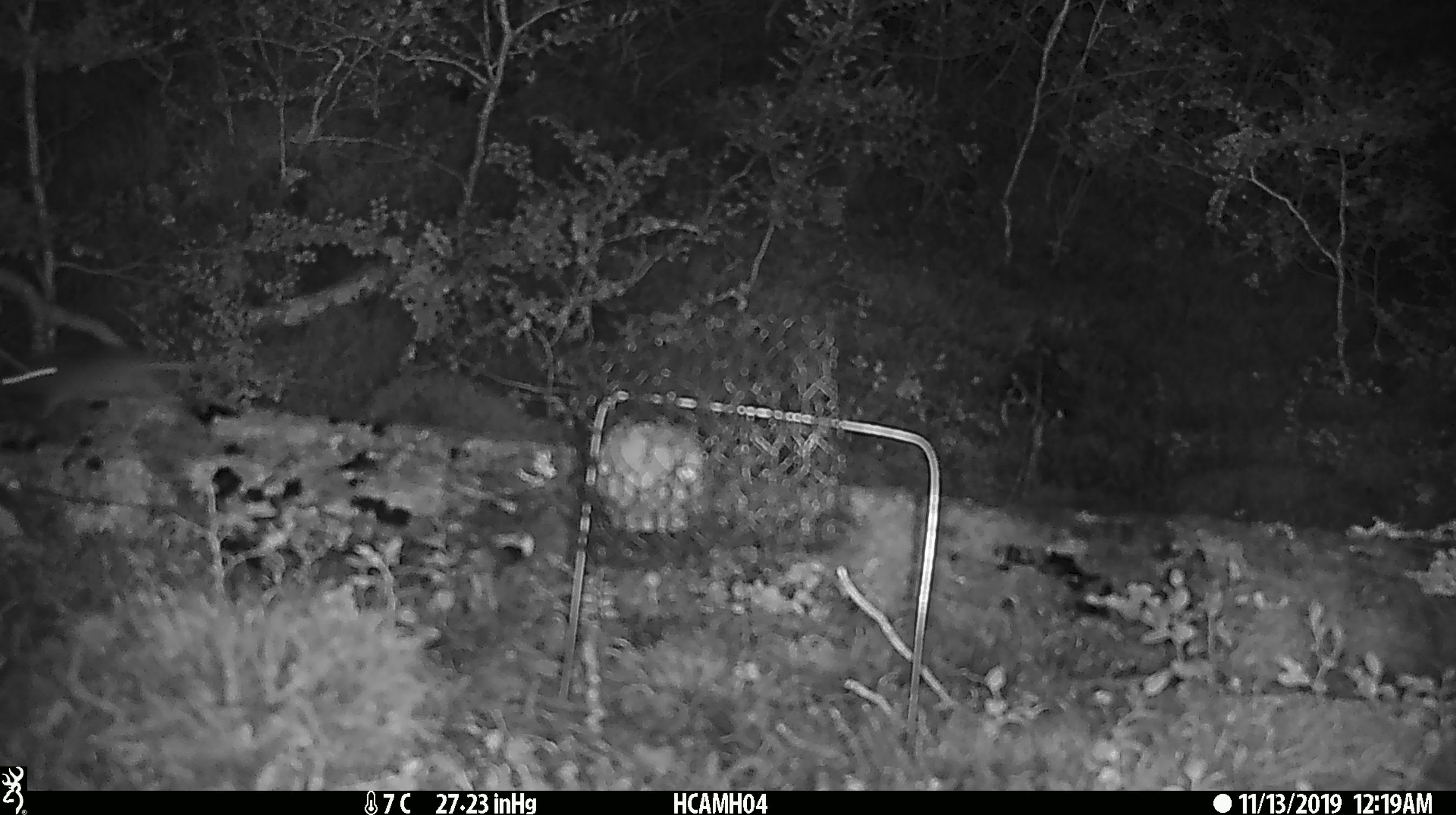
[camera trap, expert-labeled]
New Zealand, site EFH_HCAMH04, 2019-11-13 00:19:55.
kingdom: Animalia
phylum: Chordata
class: Mammalia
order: Rodentia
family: Muridae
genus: Mus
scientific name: Mus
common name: mouse